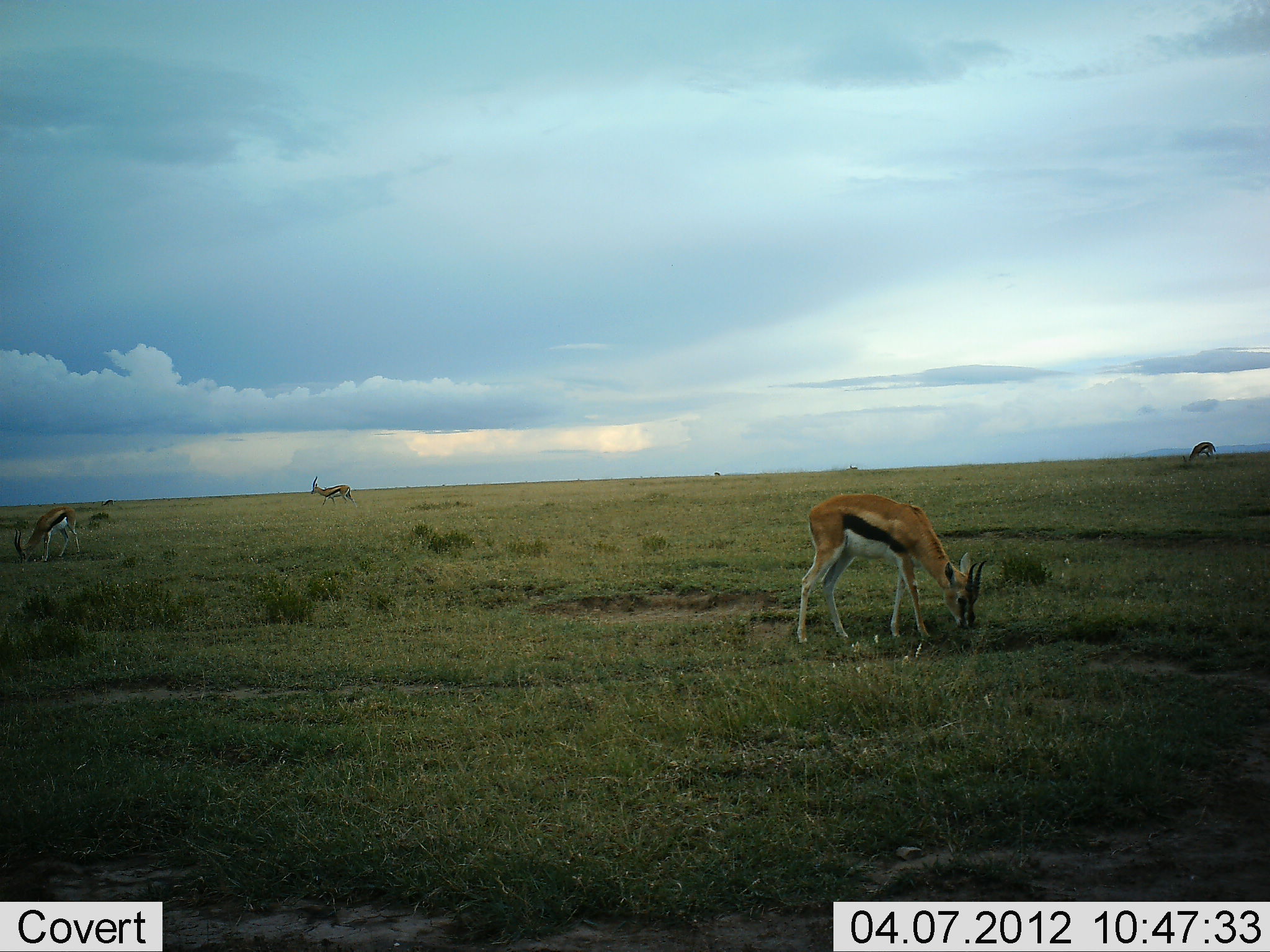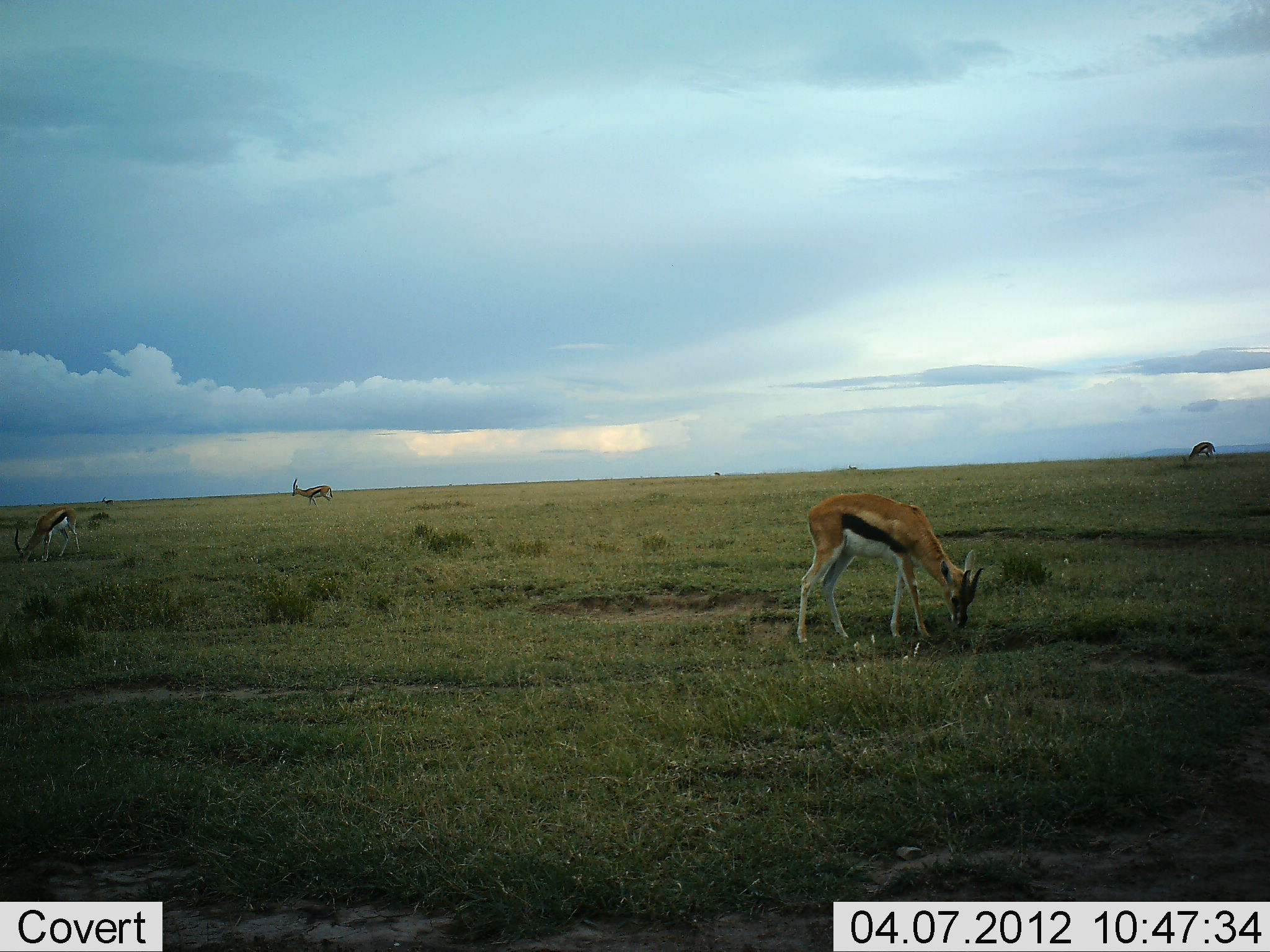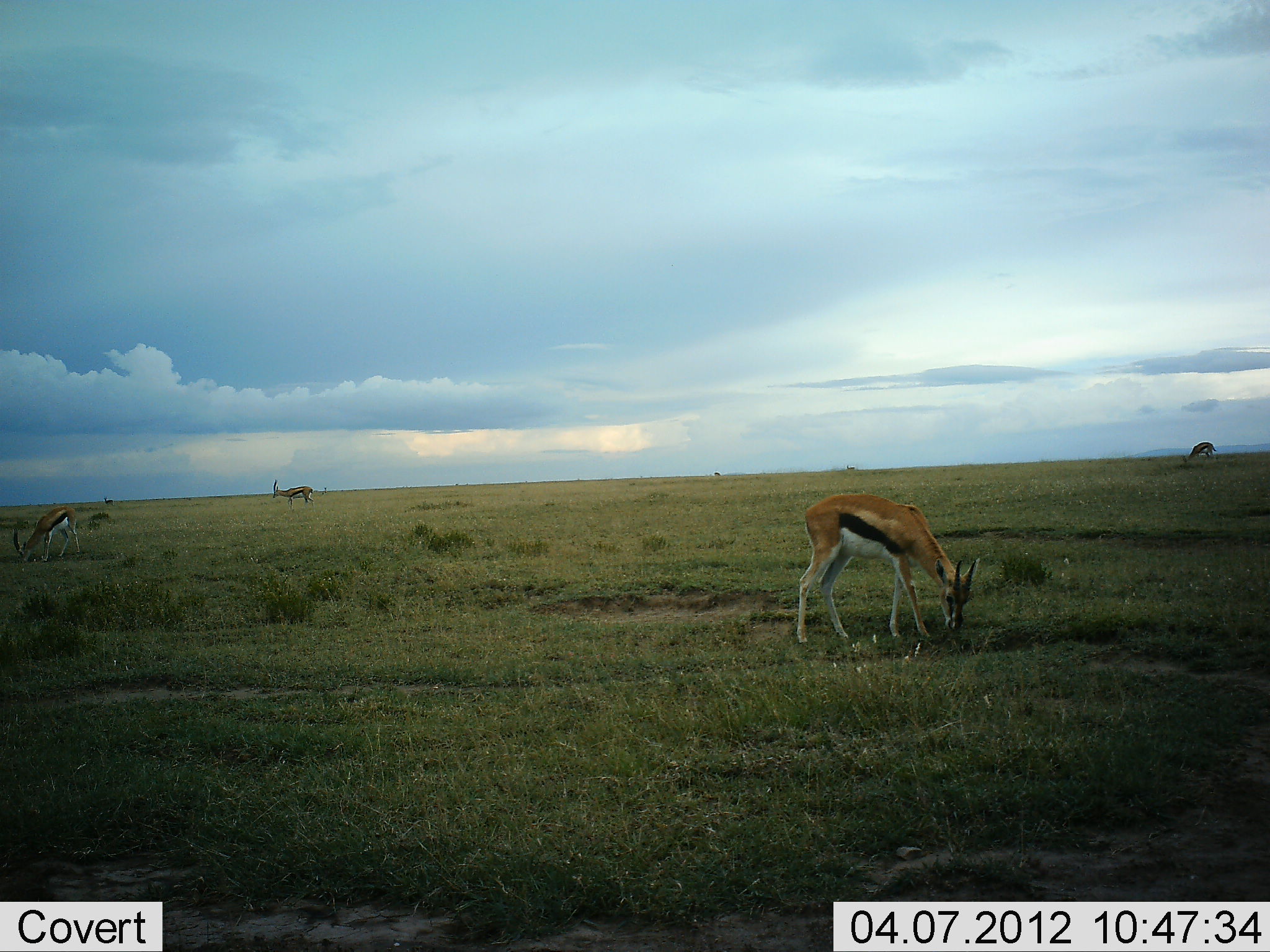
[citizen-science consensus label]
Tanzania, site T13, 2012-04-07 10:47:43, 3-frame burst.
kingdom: Animalia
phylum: Chordata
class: Mammalia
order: Artiodactyla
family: Bovidae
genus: Eudorcas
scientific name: Eudorcas thomsonii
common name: thomson's gazelle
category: gazellethomsons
Gazellethomsons (thomson's gazelle) (Eudorcas thomsonii), count 5. Behavior (volunteer vote fractions): standing 38%, resting 0%, moving 38%, interacting 0%. Young present (vote fraction): 0%. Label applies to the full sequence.